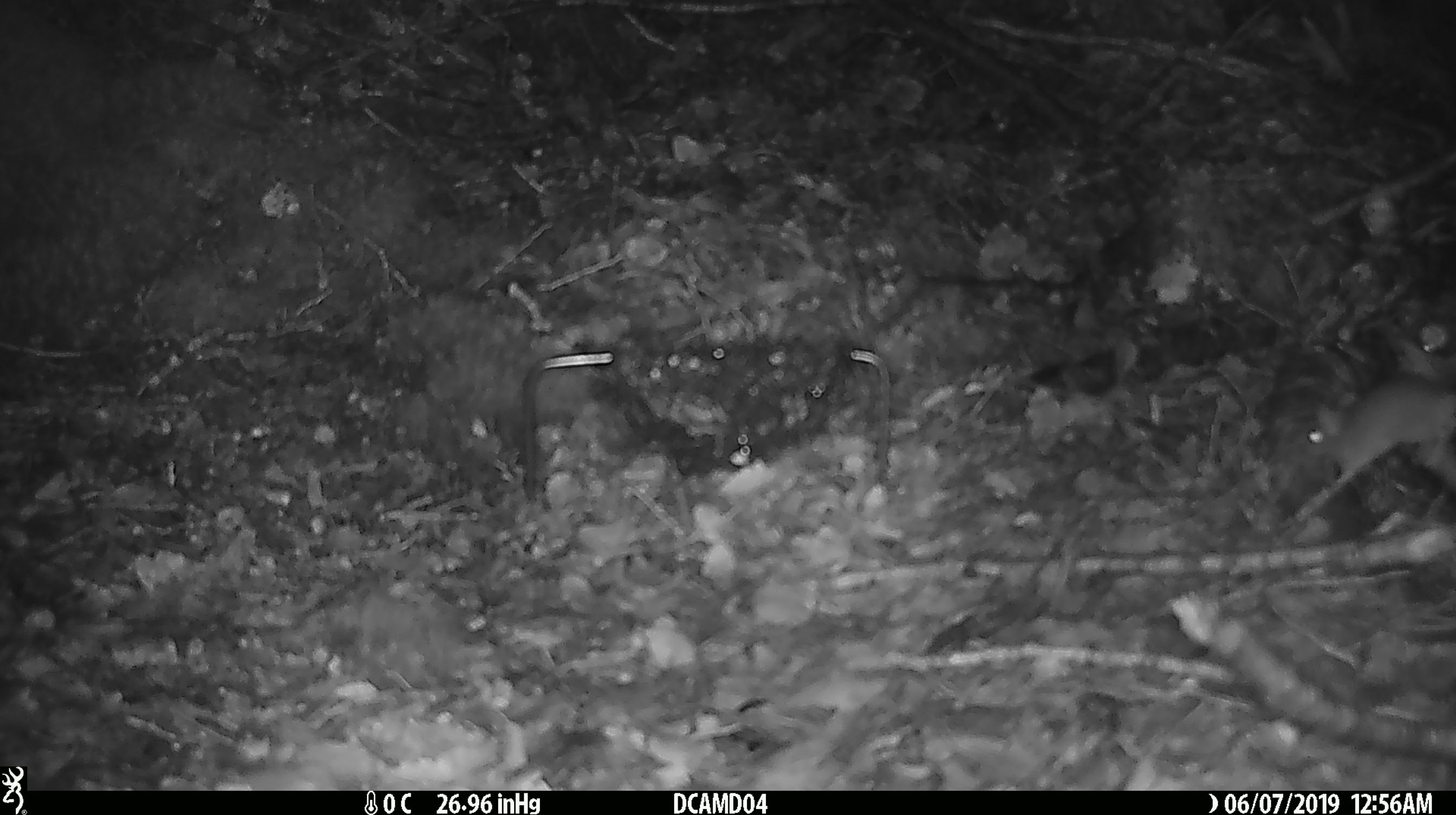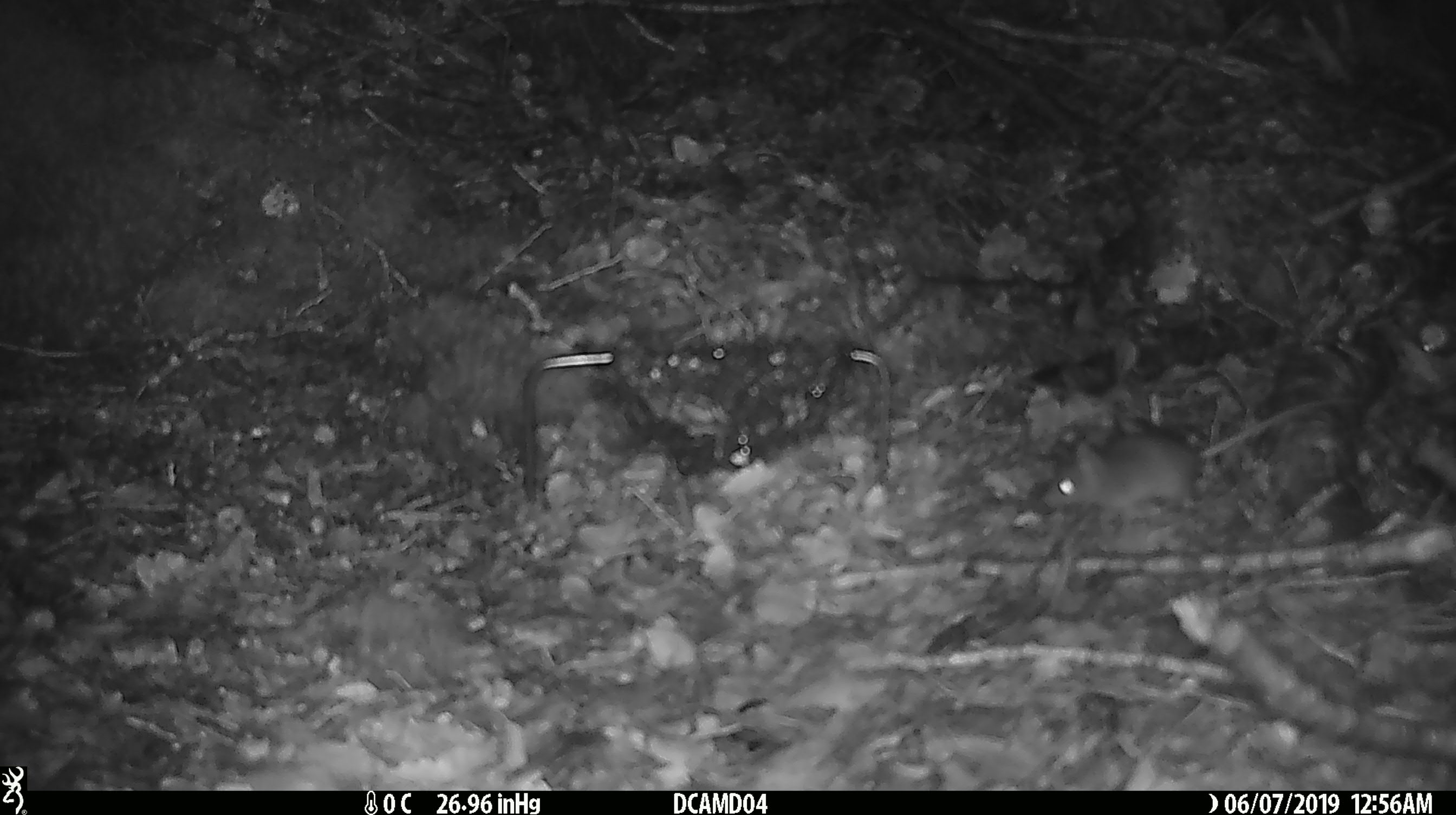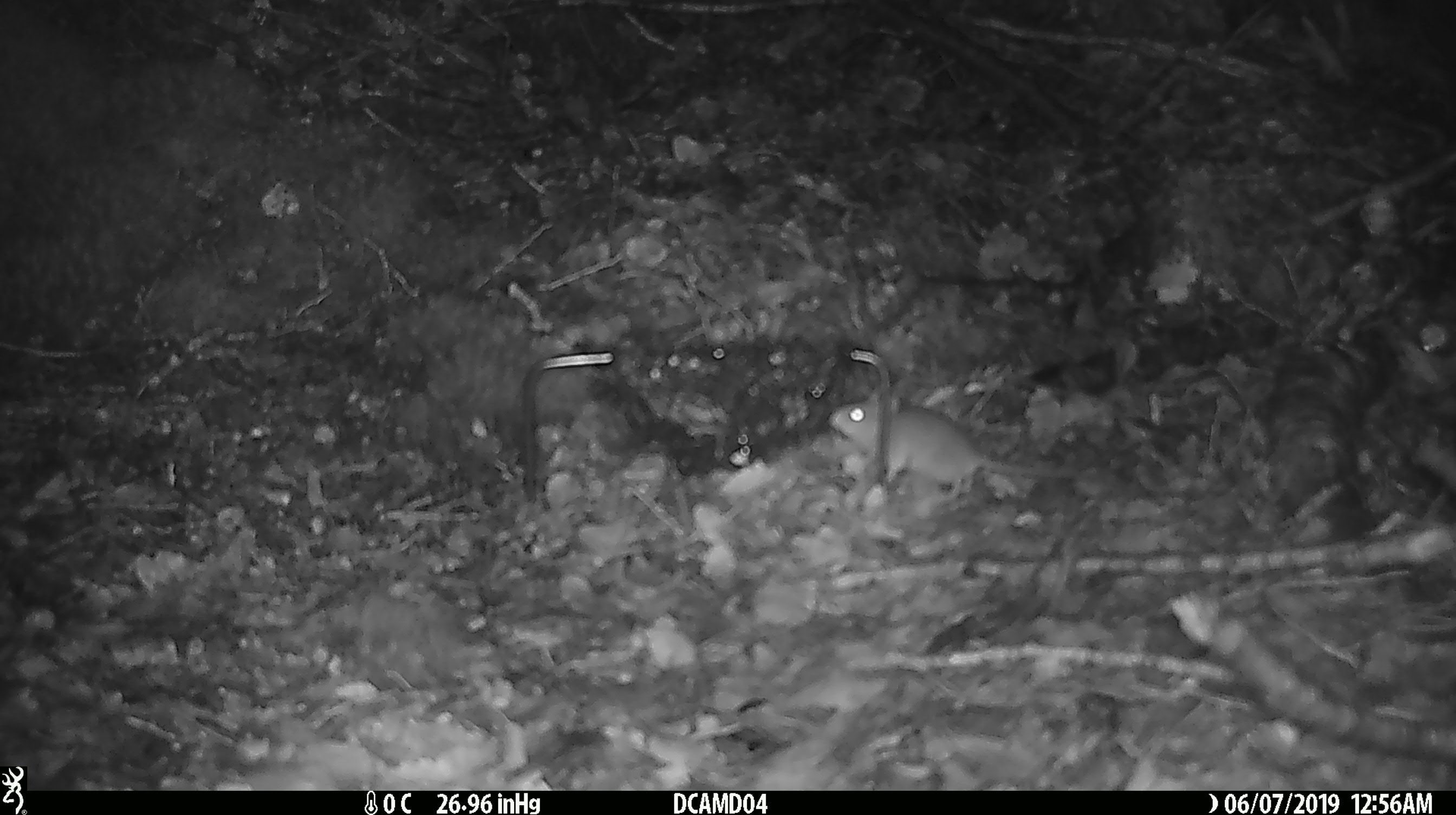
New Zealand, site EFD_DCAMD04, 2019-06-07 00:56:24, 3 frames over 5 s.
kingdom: Animalia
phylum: Chordata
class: Mammalia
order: Rodentia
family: Muridae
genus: Mus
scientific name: Mus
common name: mouse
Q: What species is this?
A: Mouse (Mus).